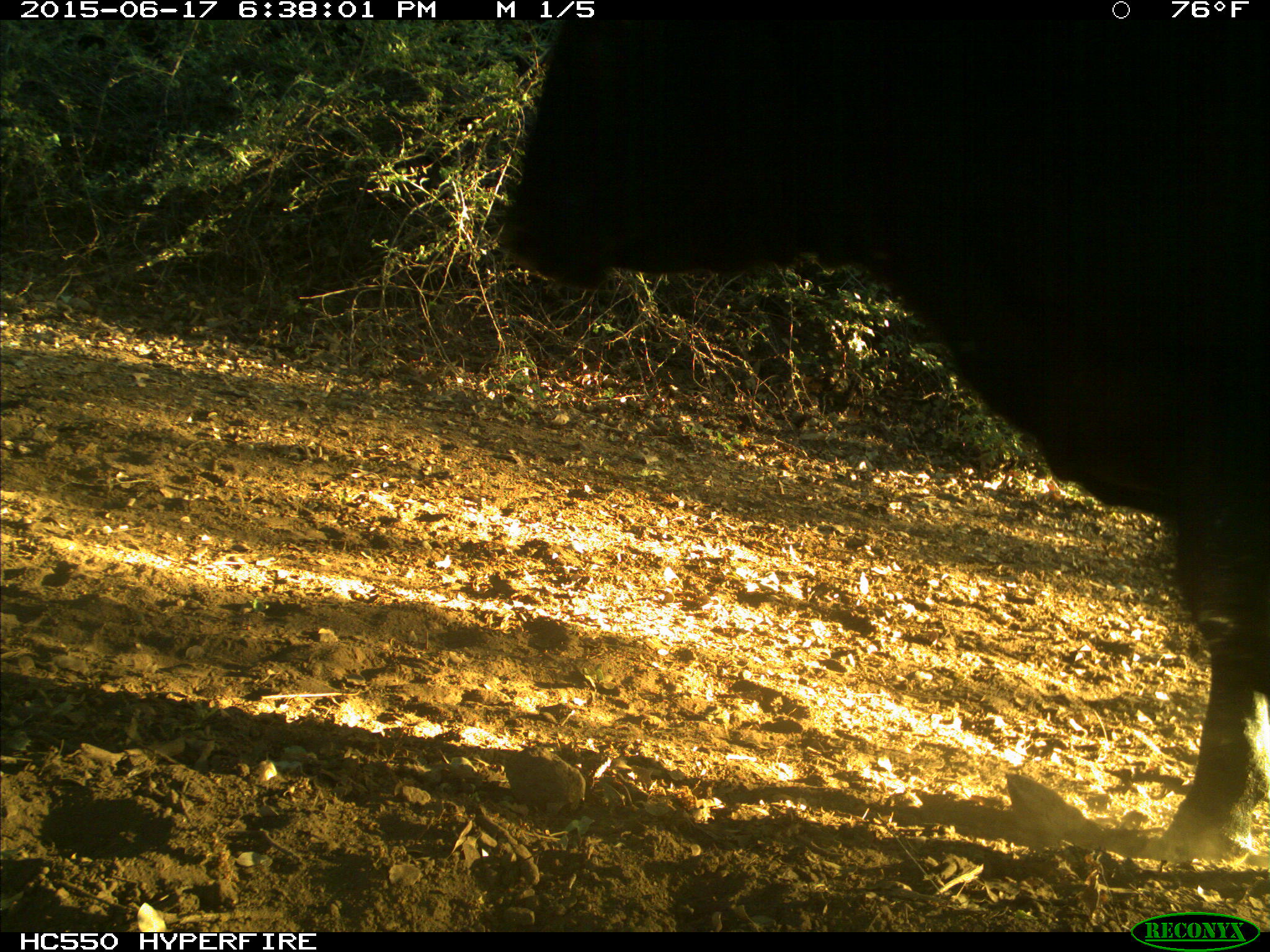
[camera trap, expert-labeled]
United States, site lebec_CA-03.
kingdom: Animalia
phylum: Chordata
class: Mammalia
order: Artiodactyla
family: Bovidae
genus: Bos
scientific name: Bos taurus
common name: domestic cow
Bos taurus (domestic cow).